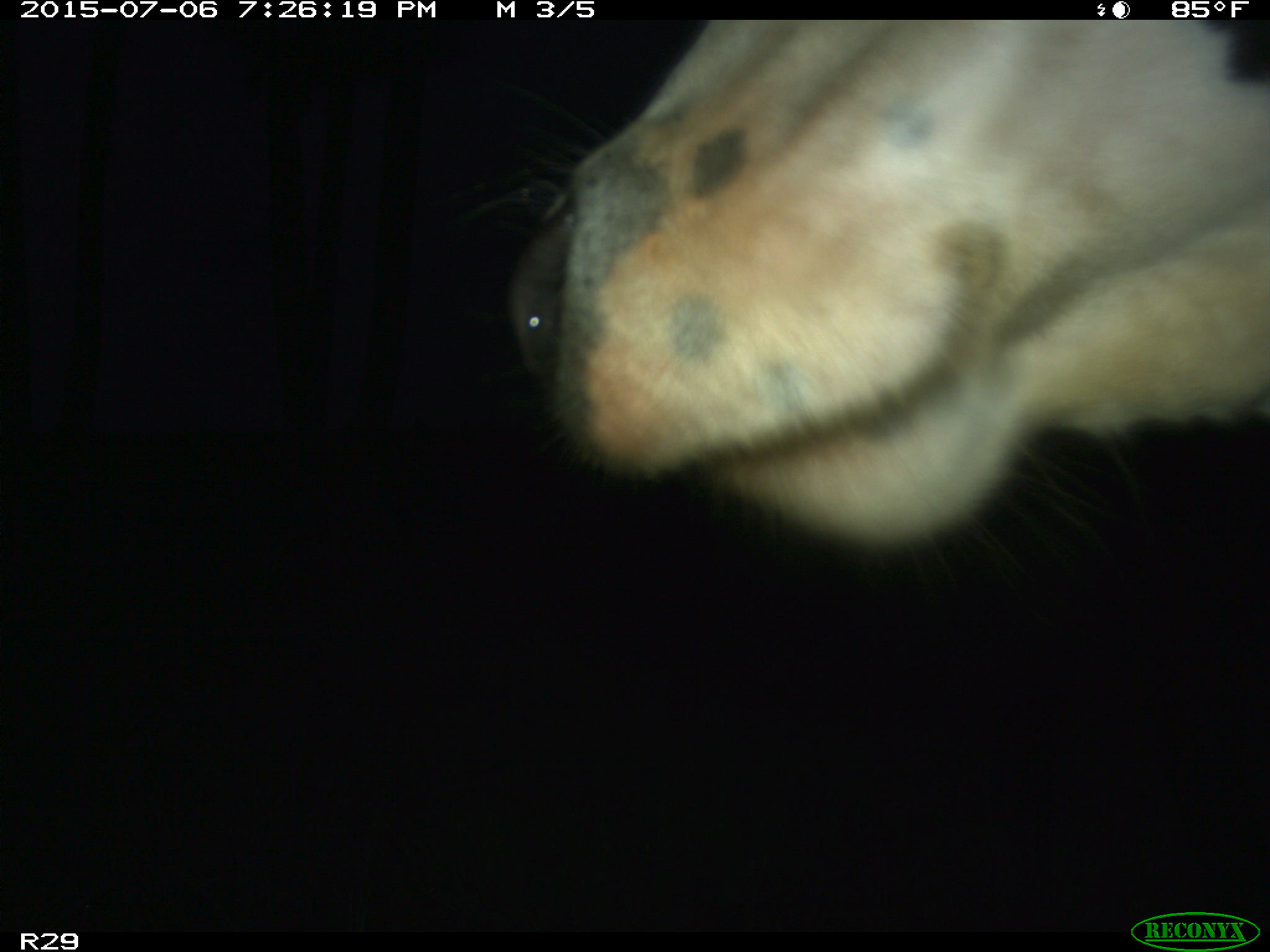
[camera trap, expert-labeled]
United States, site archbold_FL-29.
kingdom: Animalia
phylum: Chordata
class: Mammalia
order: Artiodactyla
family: Bovidae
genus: Bos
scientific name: Bos taurus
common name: domestic cow